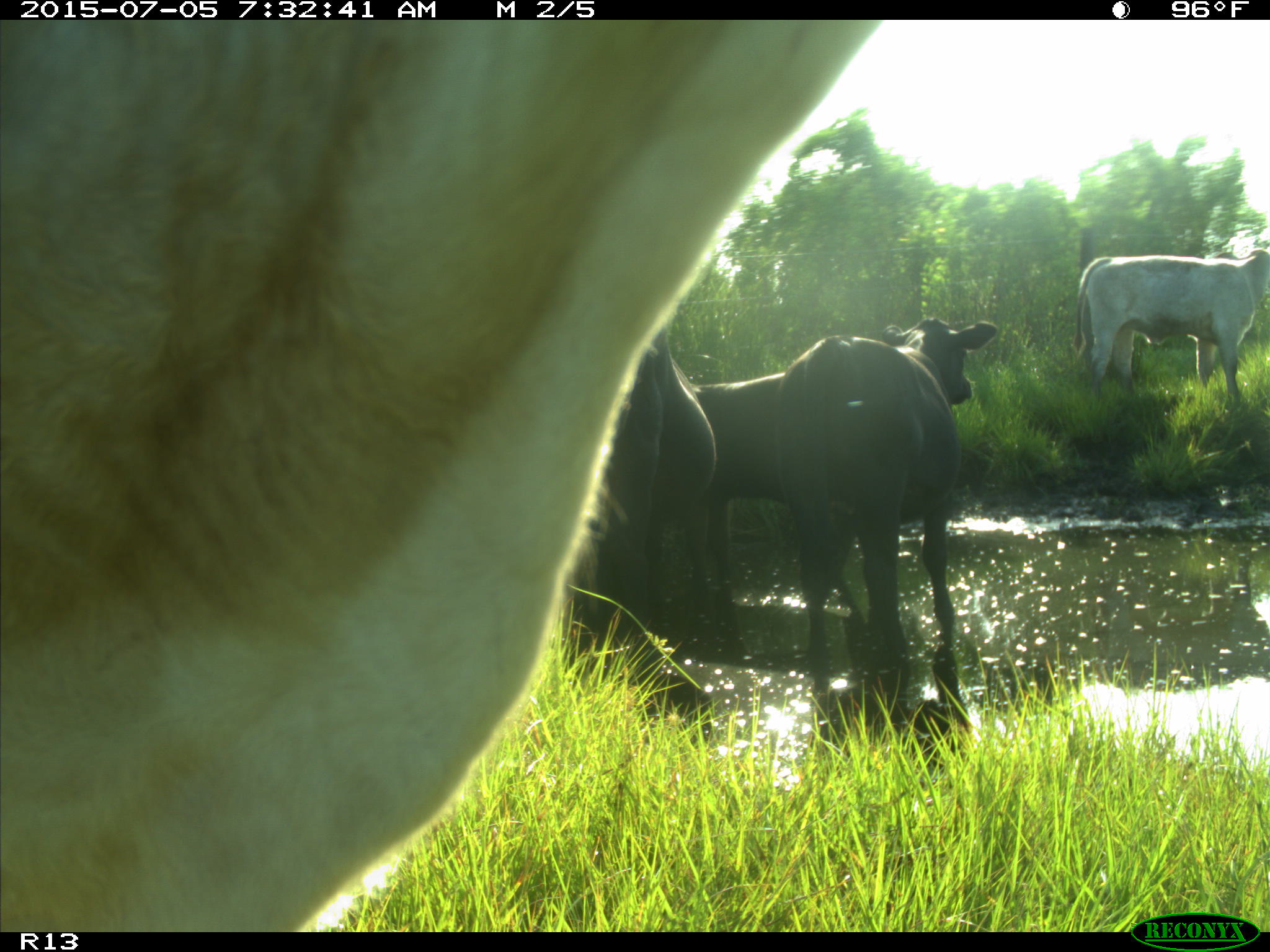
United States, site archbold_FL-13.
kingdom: Animalia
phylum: Chordata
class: Mammalia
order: Artiodactyla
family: Bovidae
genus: Bos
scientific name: Bos taurus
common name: domestic cow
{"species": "Bos taurus (domestic cow)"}